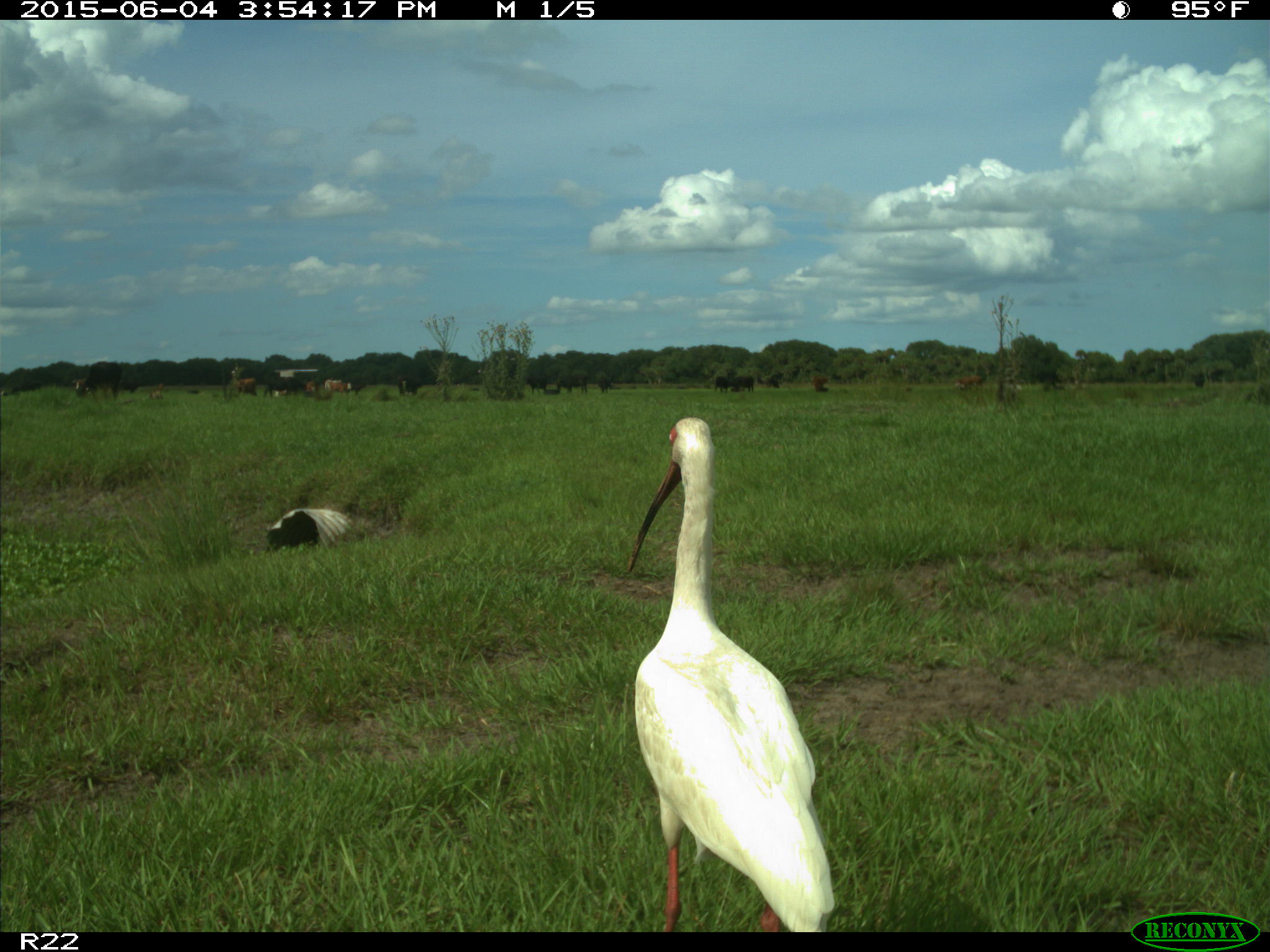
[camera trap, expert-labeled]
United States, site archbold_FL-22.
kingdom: Animalia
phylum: Chordata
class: Mammalia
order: Artiodactyla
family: Bovidae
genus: Bos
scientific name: Bos taurus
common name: domestic cow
Bos taurus (domestic cow).